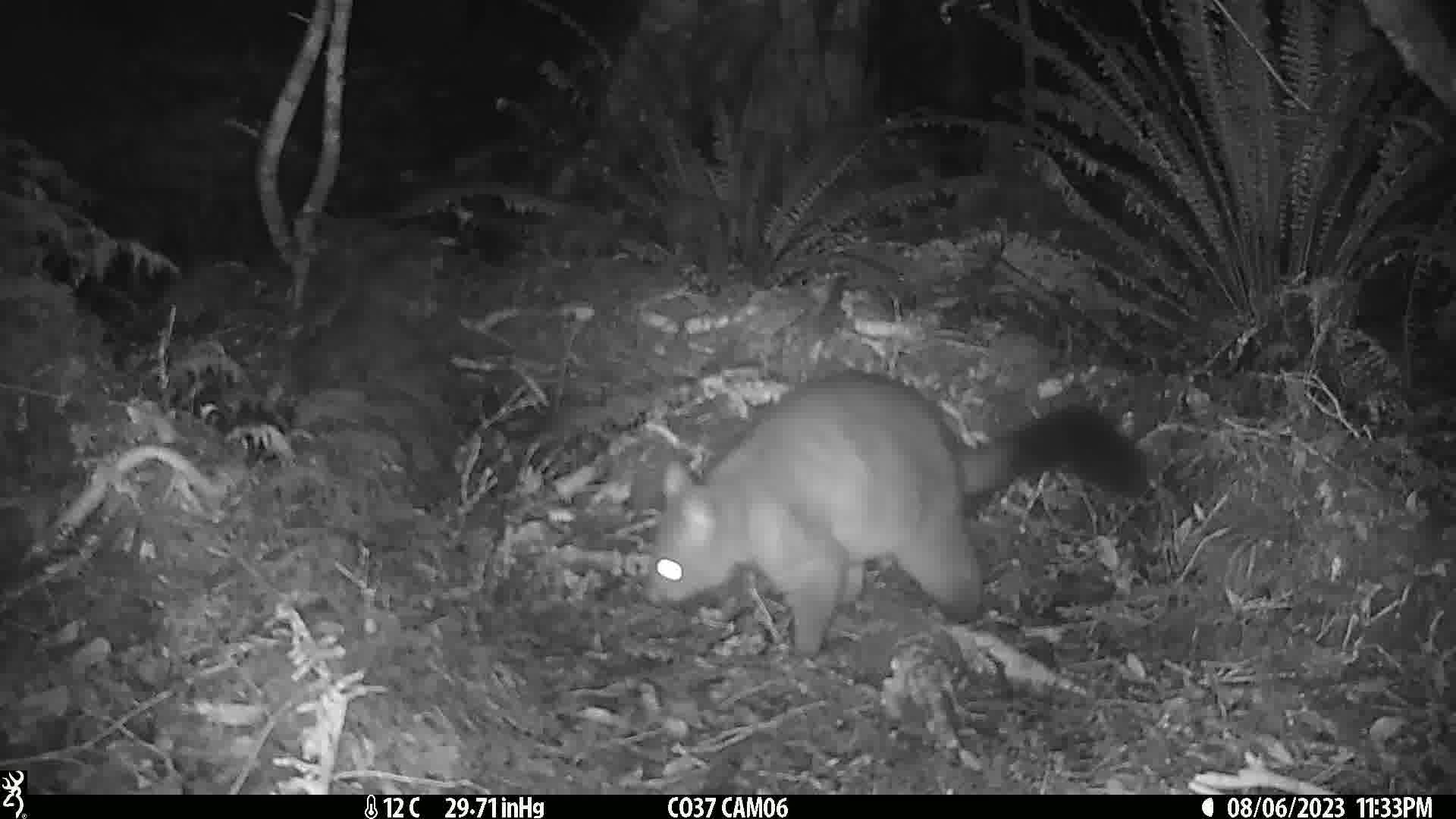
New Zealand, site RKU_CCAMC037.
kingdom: Animalia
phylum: Chordata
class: Mammalia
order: Diprotodontia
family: Phalangeridae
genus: Trichosurus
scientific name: Trichosurus vulpecula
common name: common brushtail possum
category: possum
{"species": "possum (common brushtail possum) (Trichosurus vulpecula)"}